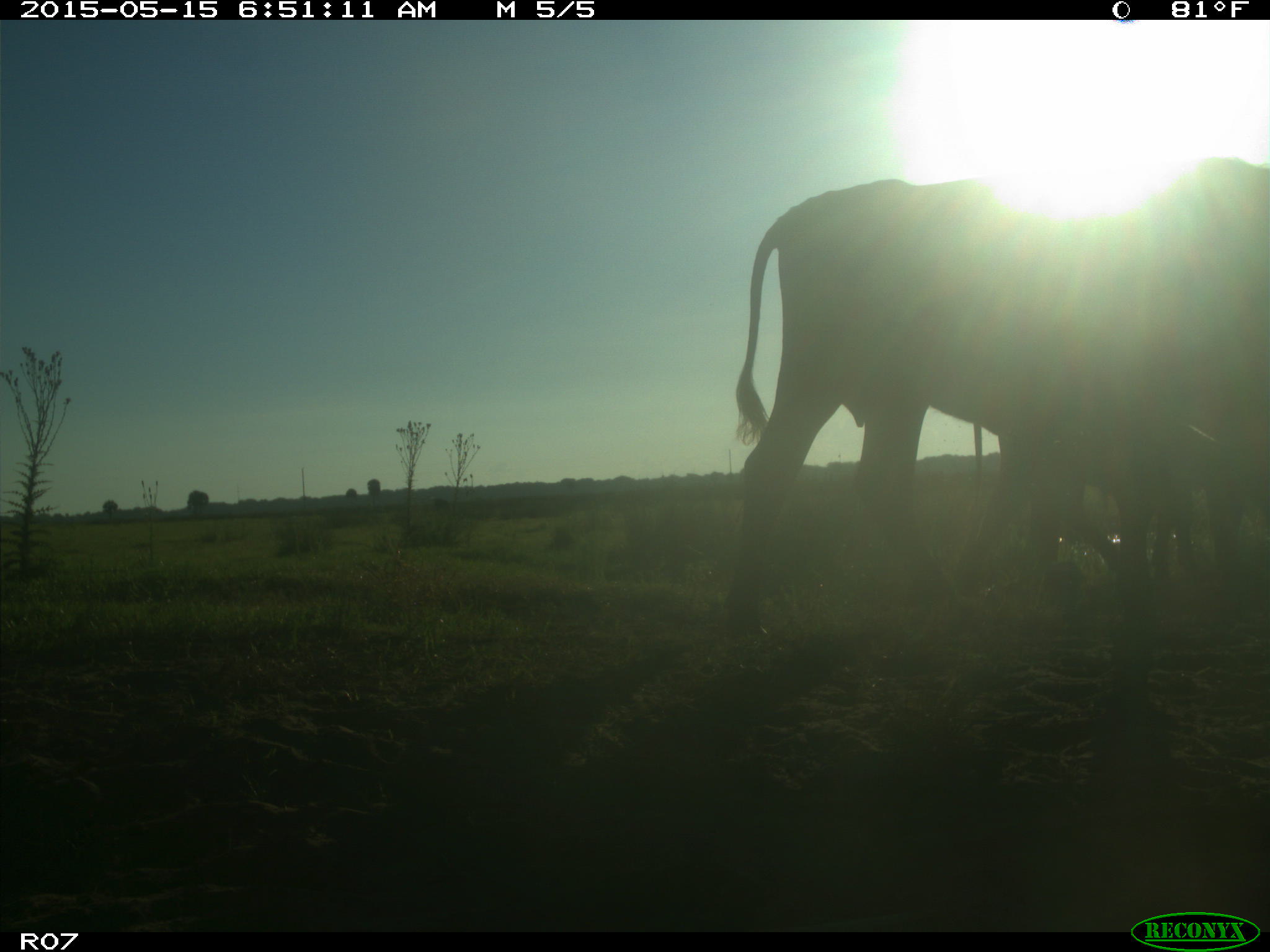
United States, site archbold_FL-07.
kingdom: Animalia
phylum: Chordata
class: Mammalia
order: Artiodactyla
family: Bovidae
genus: Bos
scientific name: Bos taurus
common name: domestic cow